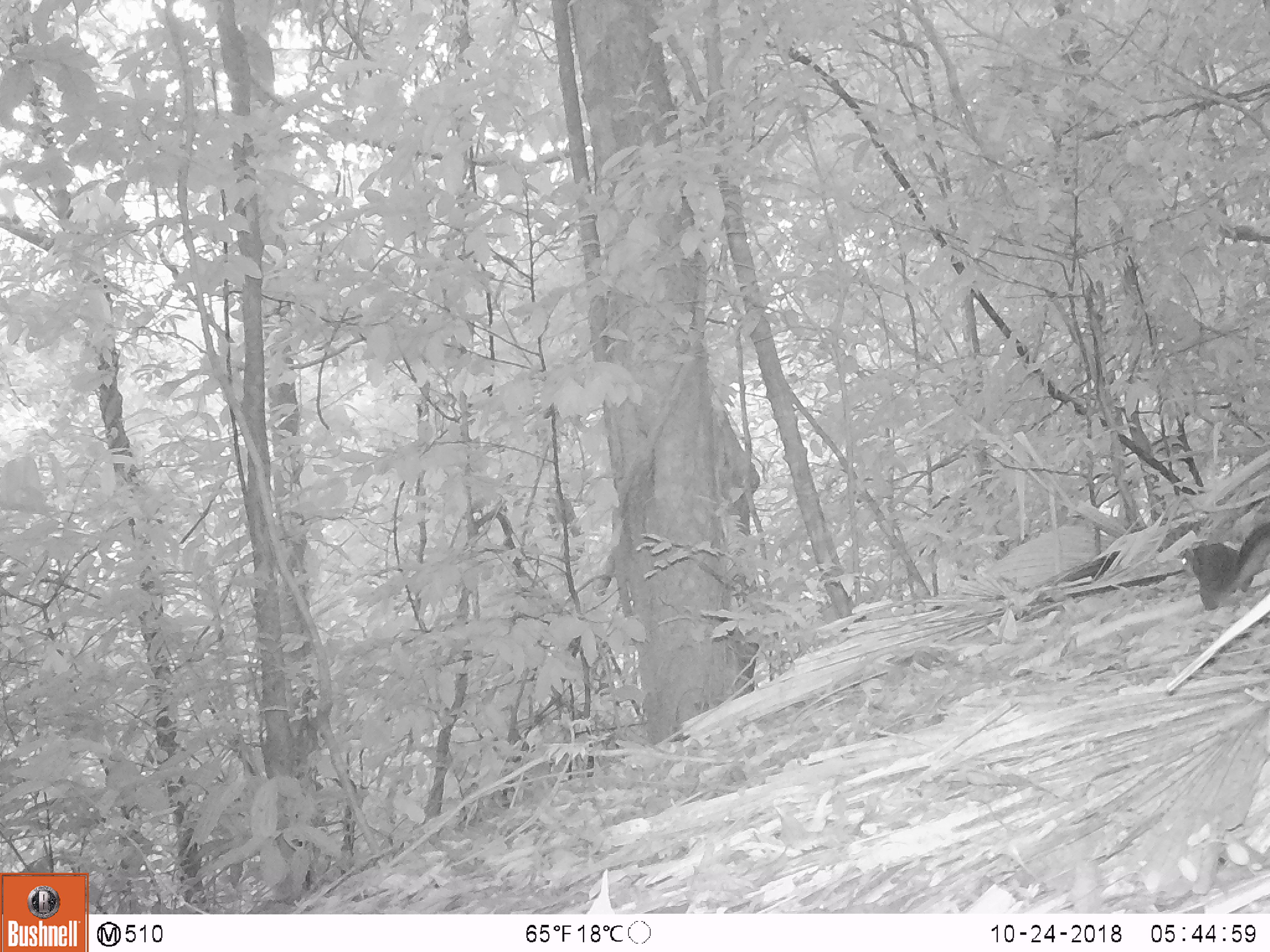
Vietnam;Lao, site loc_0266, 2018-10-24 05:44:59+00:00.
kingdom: Animalia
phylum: Chordata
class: Mammalia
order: Rodentia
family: Sciuridae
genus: Dremomys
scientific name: Dremomys rufigenis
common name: red-cheeked squirrel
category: red cheeked squirrel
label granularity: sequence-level